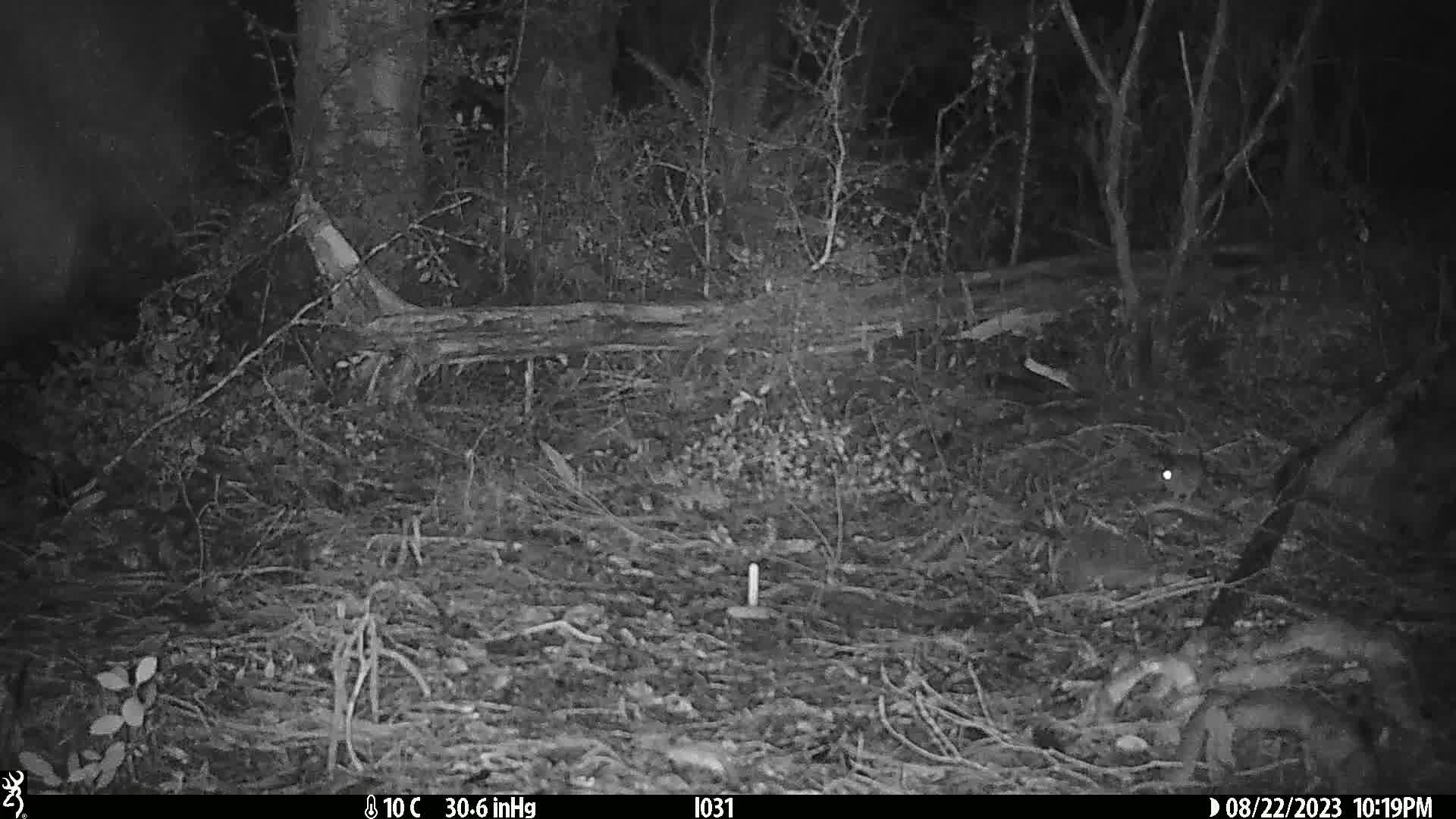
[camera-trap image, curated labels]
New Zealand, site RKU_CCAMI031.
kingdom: Animalia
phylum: Chordata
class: Mammalia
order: Rodentia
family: Muridae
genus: Rattus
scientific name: Rattus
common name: rat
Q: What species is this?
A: Rat (Rattus).